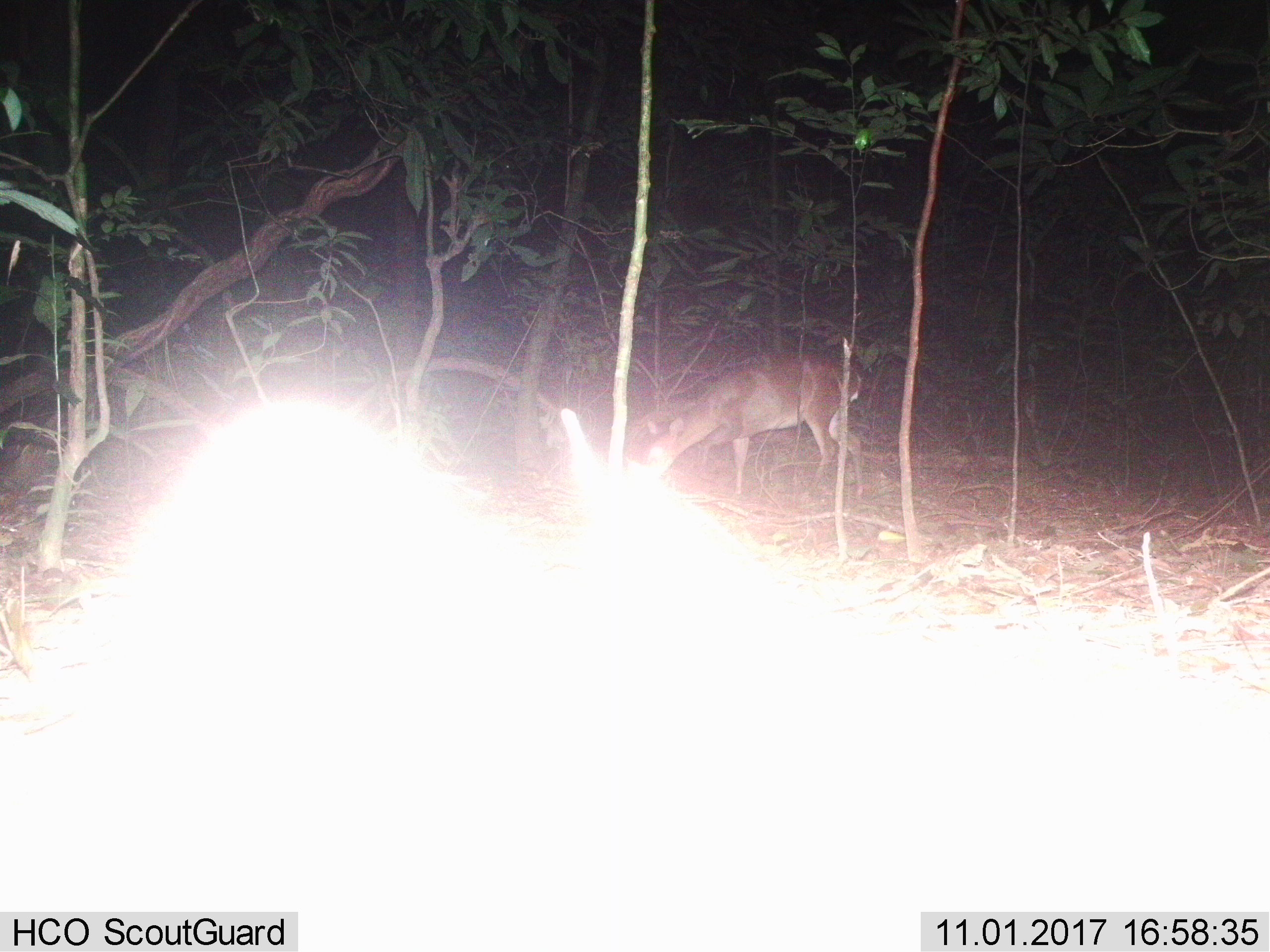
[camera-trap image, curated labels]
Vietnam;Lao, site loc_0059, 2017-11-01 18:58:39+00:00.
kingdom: Animalia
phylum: Chordata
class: Mammalia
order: Artiodactyla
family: Cervidae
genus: Muntiacus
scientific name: Muntiacus vuquangensis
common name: large-antlered muntjac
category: large antlered muntjac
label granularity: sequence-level